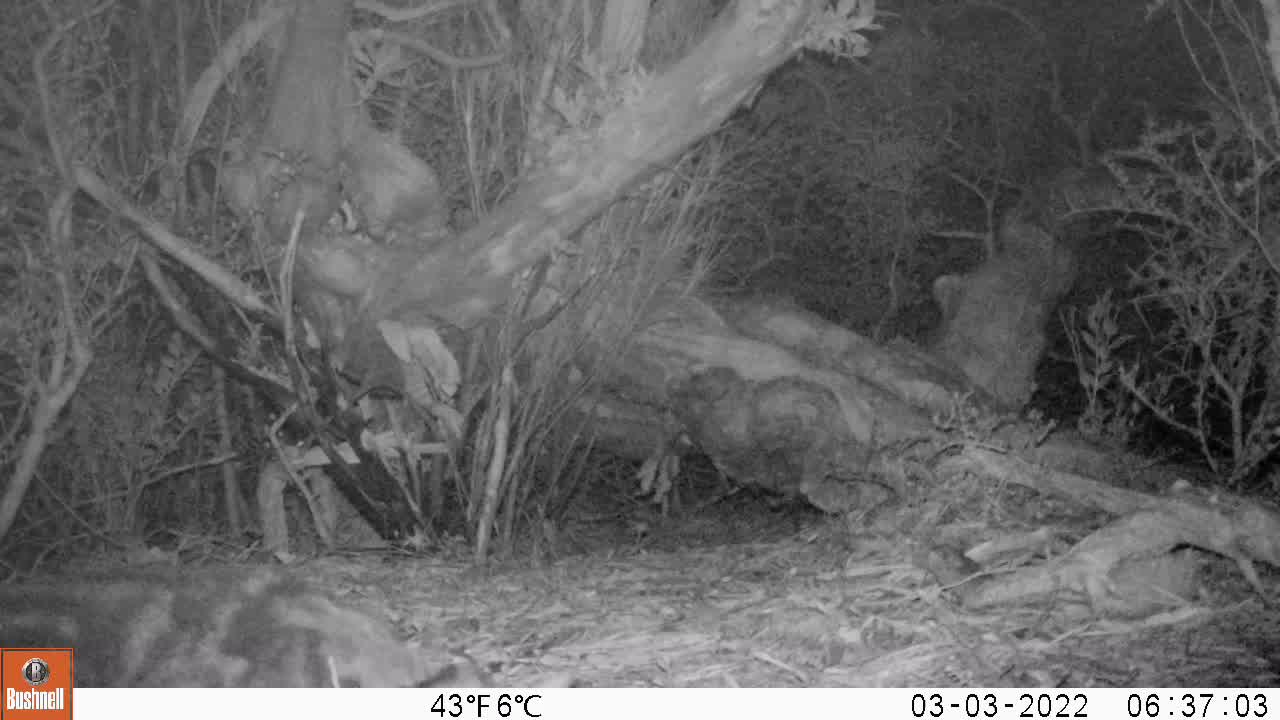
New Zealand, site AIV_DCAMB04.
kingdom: Animalia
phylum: Chordata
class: Mammalia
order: Carnivora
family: Felidae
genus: Felis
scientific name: Felis catus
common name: domestic cat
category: cat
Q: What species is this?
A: Cat (domestic cat) (Felis catus).